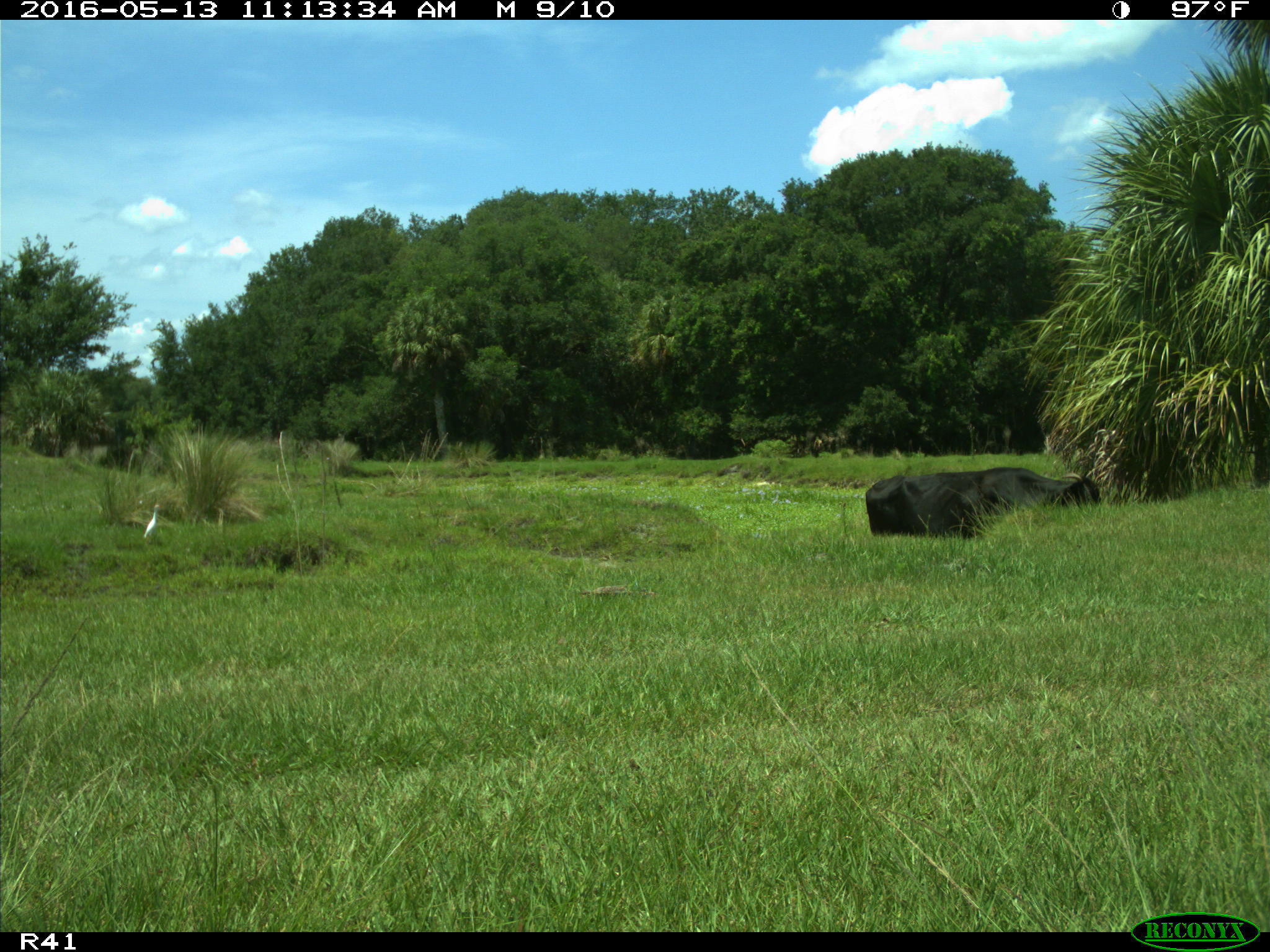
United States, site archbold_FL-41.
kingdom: Animalia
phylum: Chordata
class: Mammalia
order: Artiodactyla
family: Bovidae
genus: Bos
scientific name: Bos taurus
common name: domestic cow